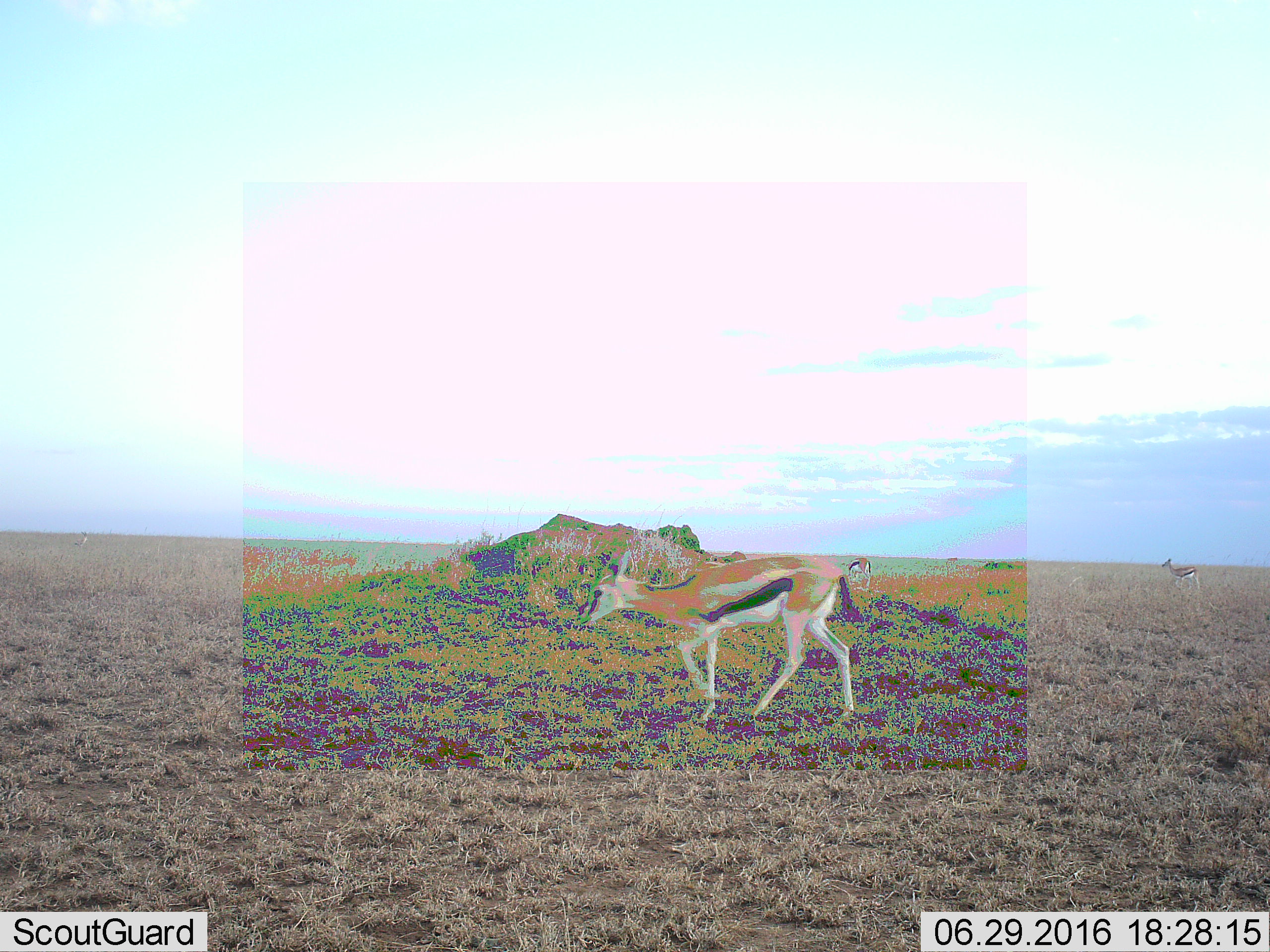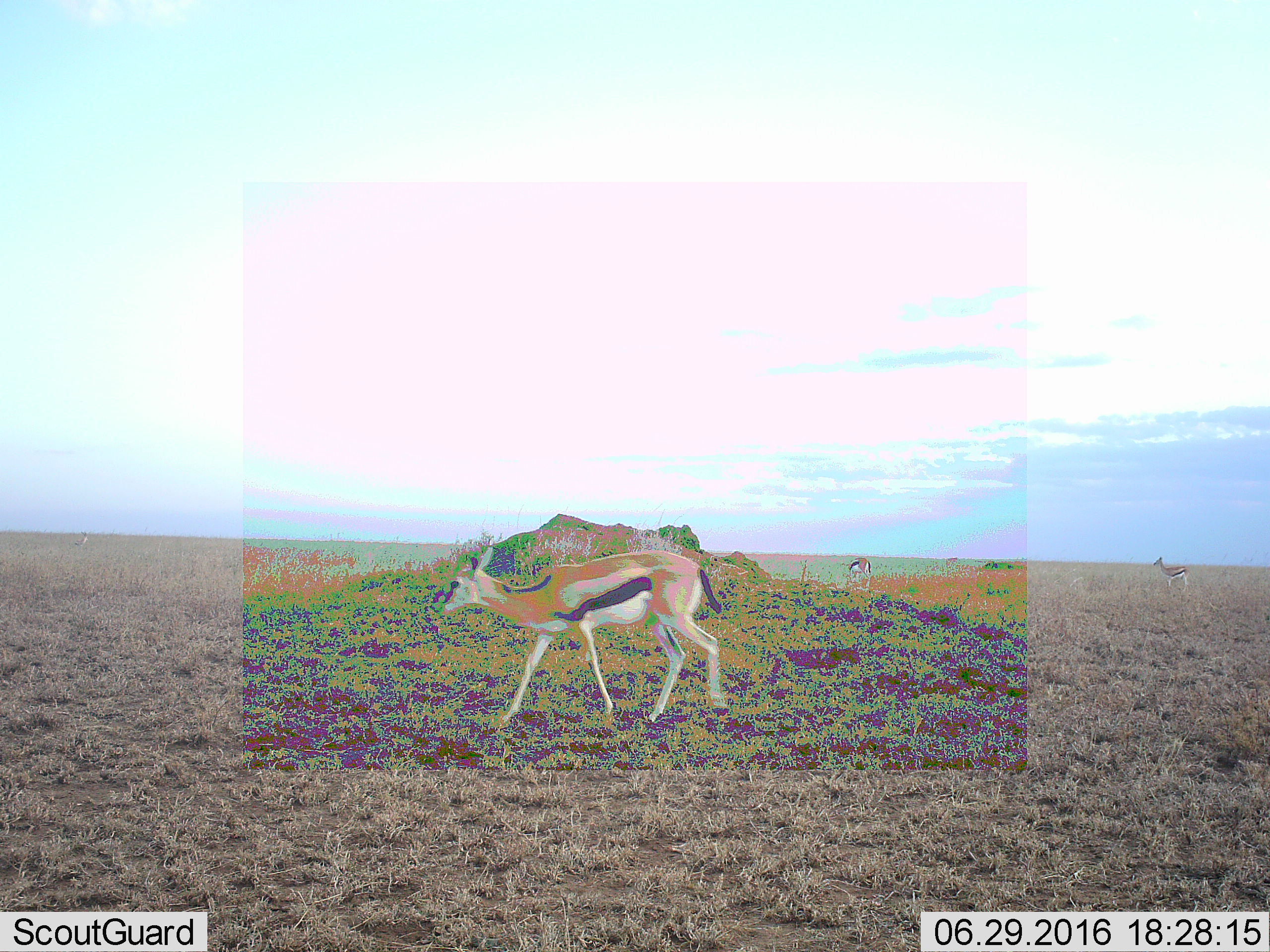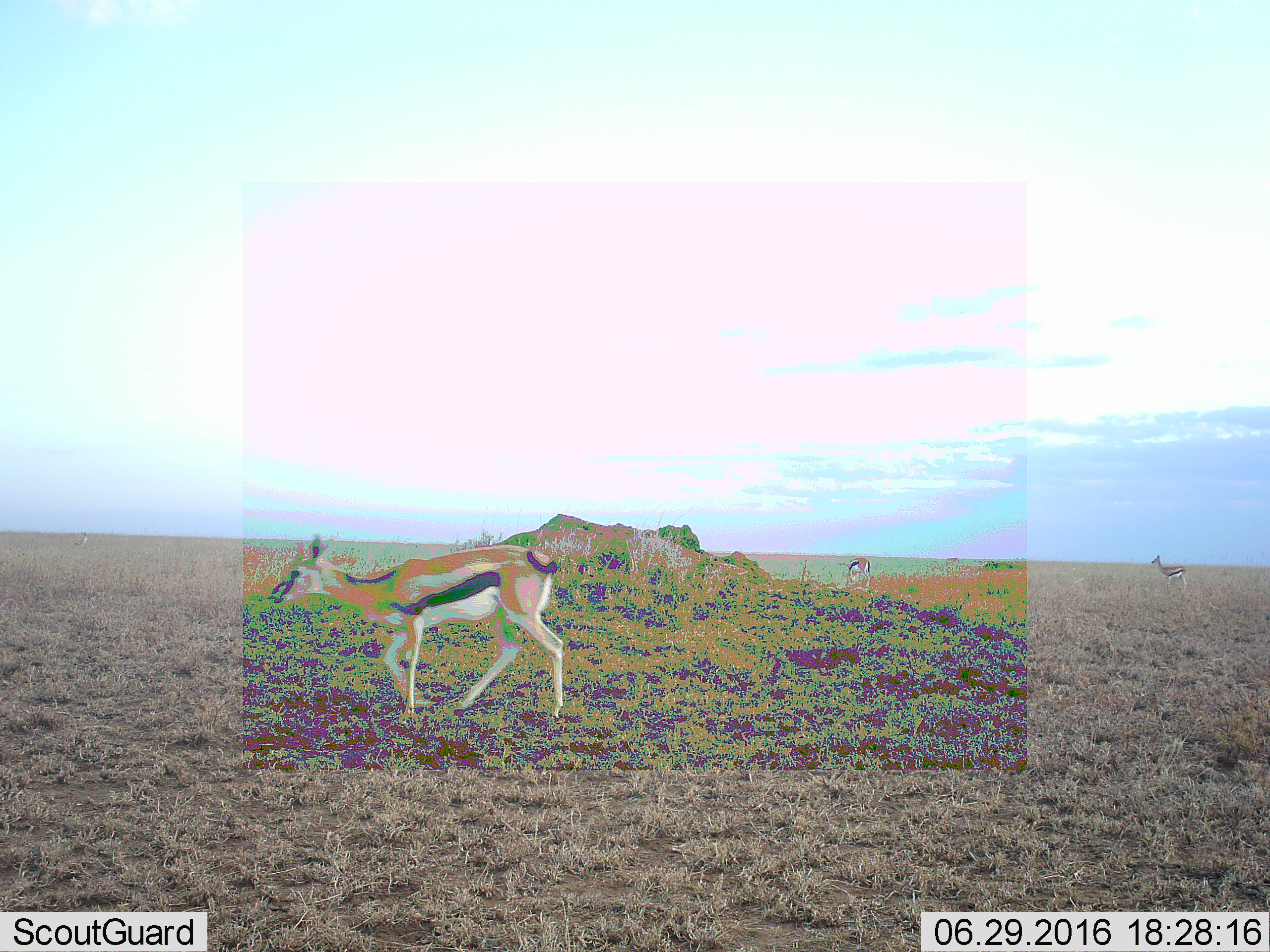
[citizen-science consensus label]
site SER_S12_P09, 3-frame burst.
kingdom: Animalia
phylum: Chordata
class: Mammalia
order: Artiodactyla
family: Bovidae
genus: Eudorcas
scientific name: Eudorcas thomsonii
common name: thomson's gazelle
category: gazellethomsons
Gazellethomsons (thomson's gazelle) (Eudorcas thomsonii), count 3. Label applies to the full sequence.